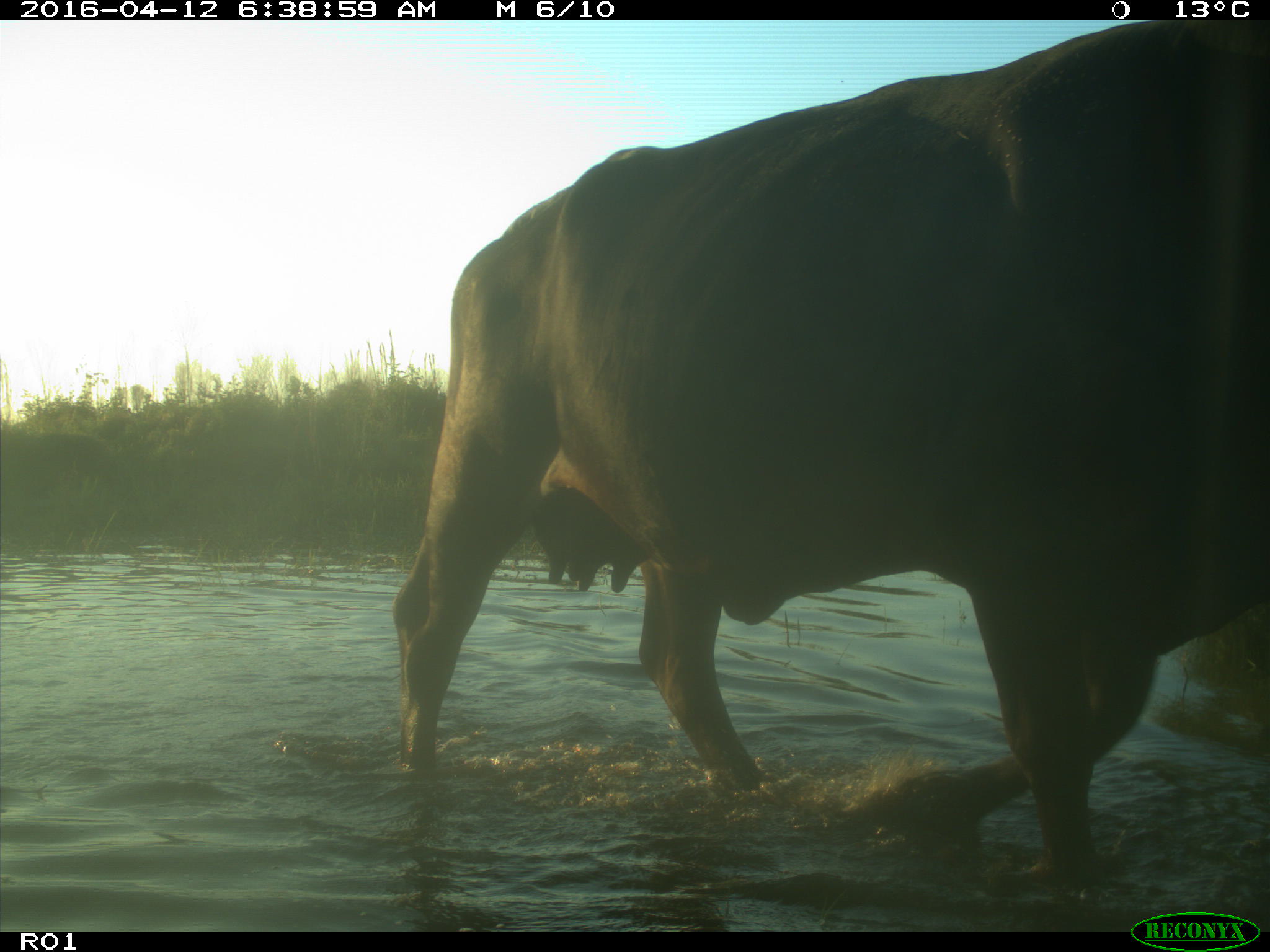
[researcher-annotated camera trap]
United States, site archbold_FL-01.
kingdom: Animalia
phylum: Chordata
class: Mammalia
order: Artiodactyla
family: Bovidae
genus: Bos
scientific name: Bos taurus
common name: domestic cow